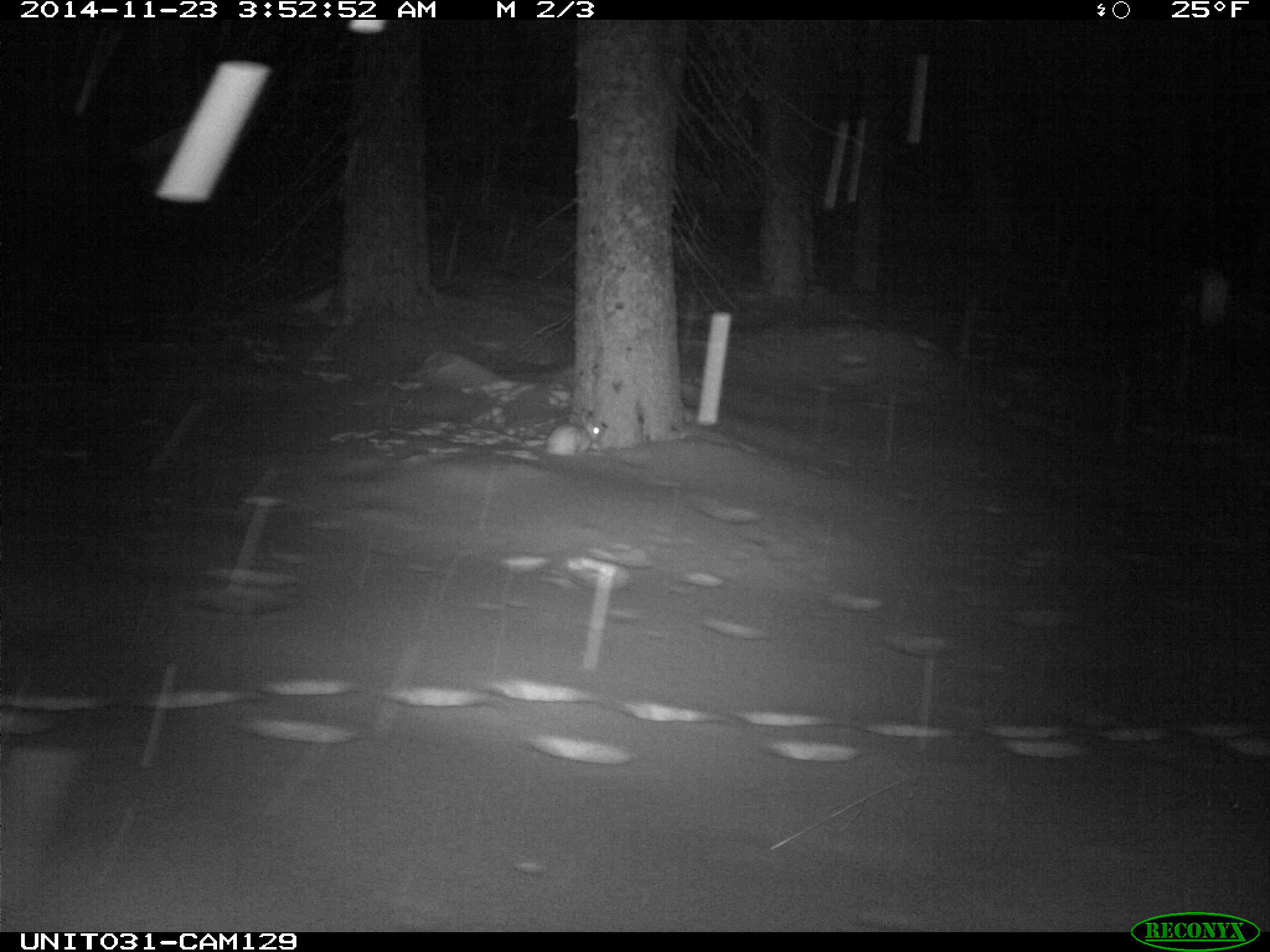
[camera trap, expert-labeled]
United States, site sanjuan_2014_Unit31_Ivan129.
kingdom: Animalia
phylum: Chordata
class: Mammalia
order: Lagomorpha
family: Leporidae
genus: Lepus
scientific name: Lepus americanus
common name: snowshoe hare